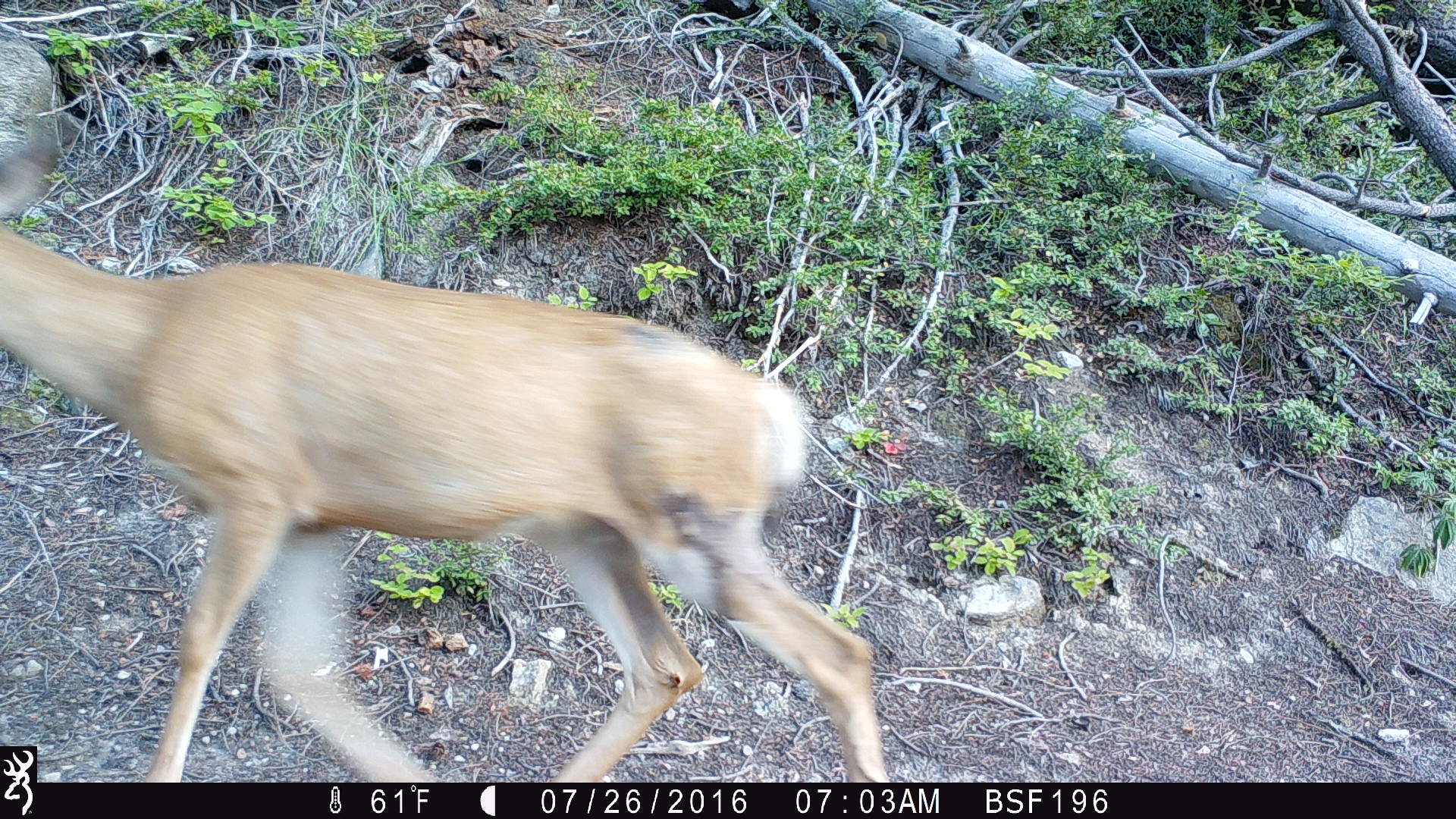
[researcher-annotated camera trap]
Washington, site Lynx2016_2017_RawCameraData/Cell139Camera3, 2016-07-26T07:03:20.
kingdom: Animalia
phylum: Chordata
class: Mammalia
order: Artiodactyla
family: Cervidae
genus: Odocoileus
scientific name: Odocoileus hemionus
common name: mule deer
Odocoileus hemionus (mule deer). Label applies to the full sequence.